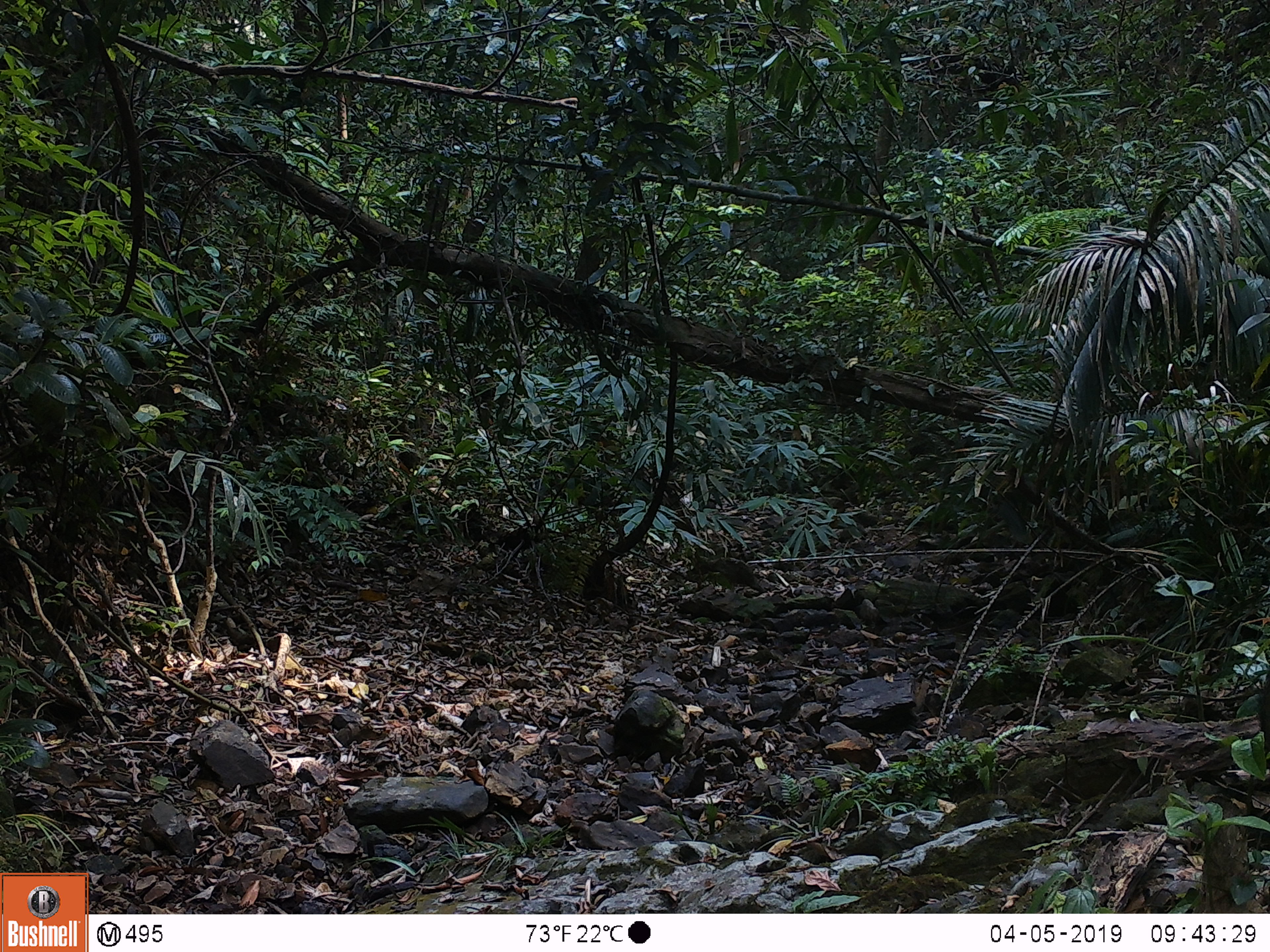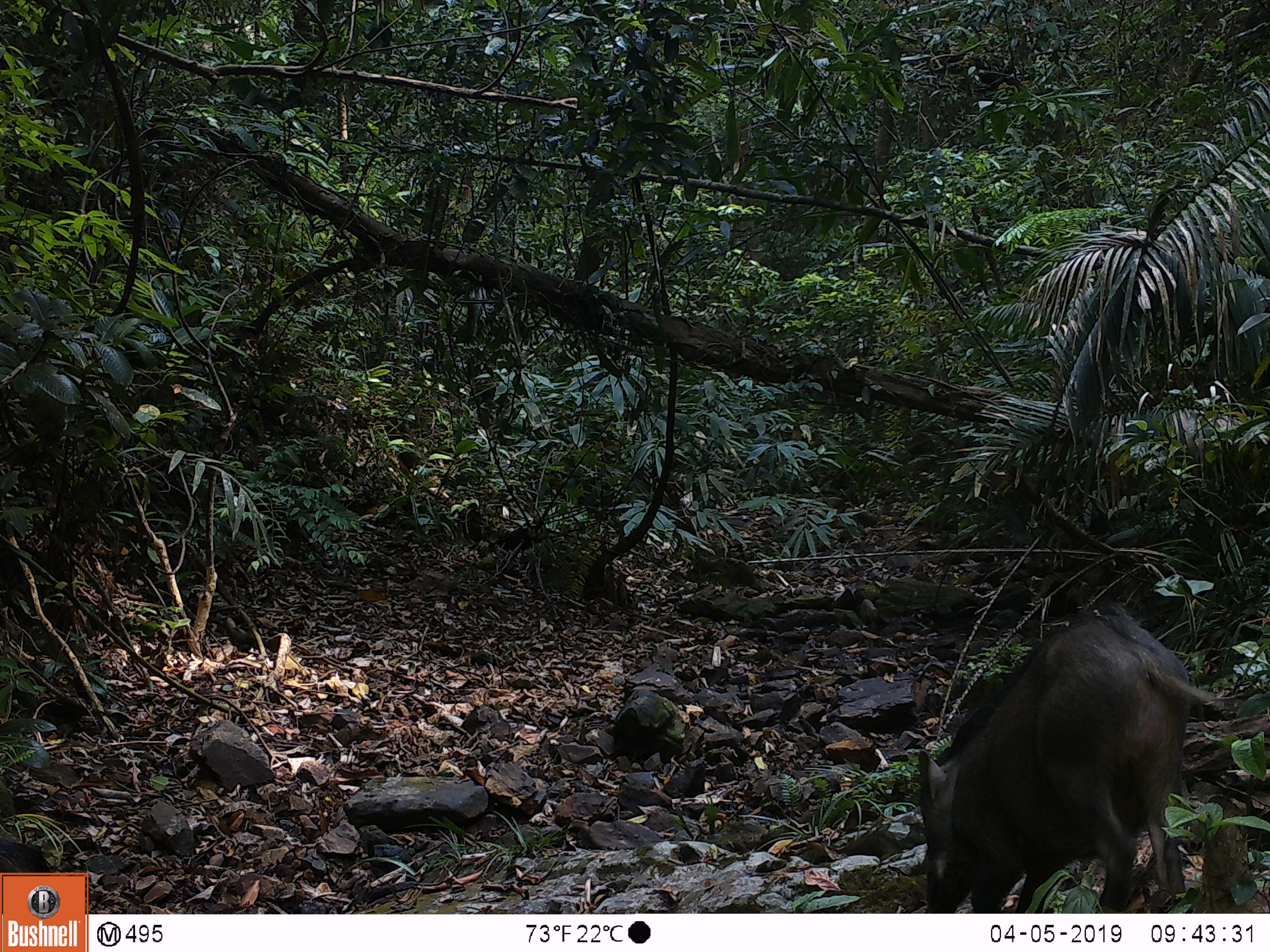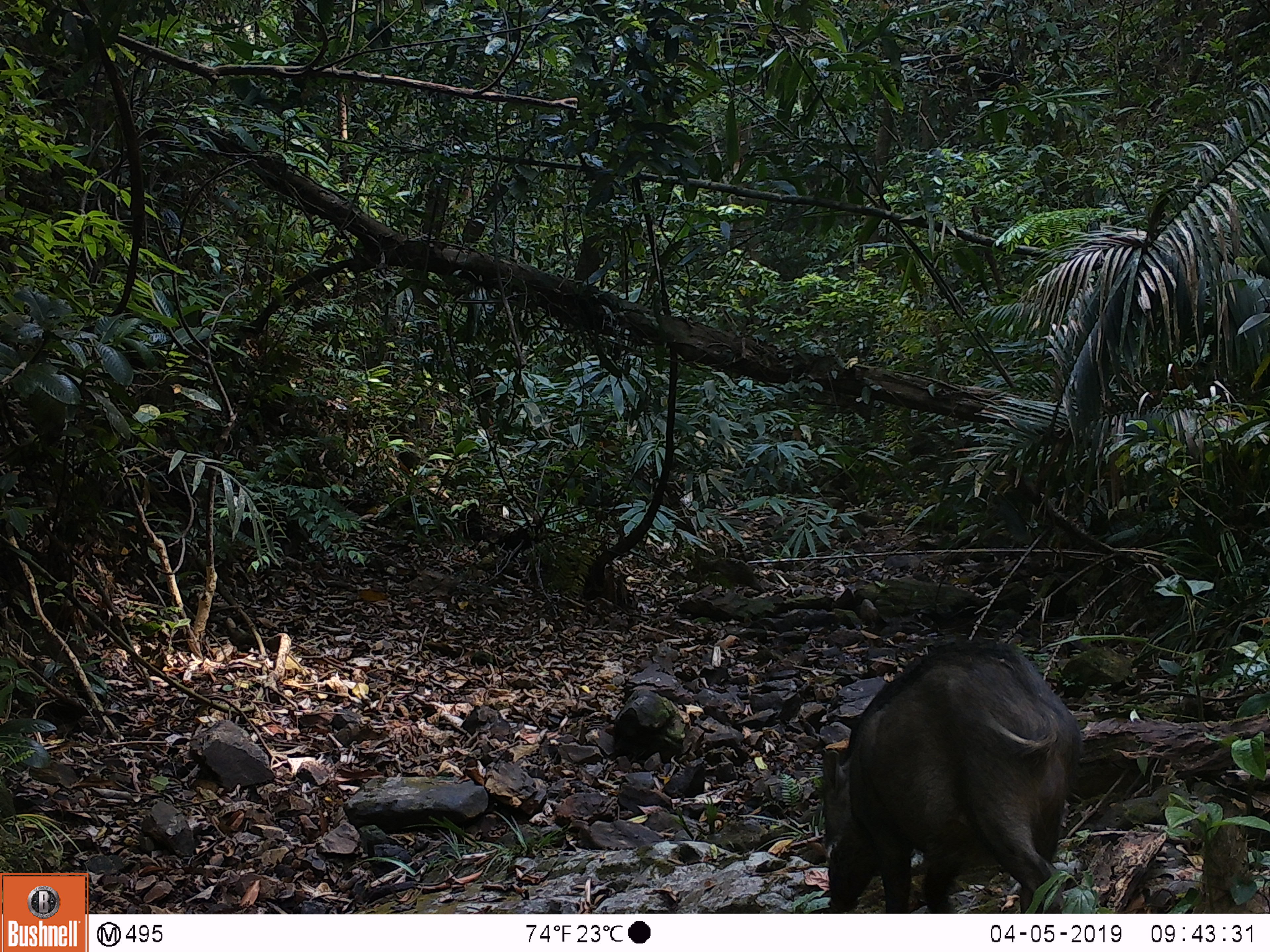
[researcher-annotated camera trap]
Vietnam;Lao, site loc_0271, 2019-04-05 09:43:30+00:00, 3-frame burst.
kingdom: Animalia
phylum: Chordata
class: Mammalia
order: Artiodactyla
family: Suidae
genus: Sus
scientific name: Sus scrofa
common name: eurasian wild pig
Eurasian wild pig (Sus scrofa). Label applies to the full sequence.